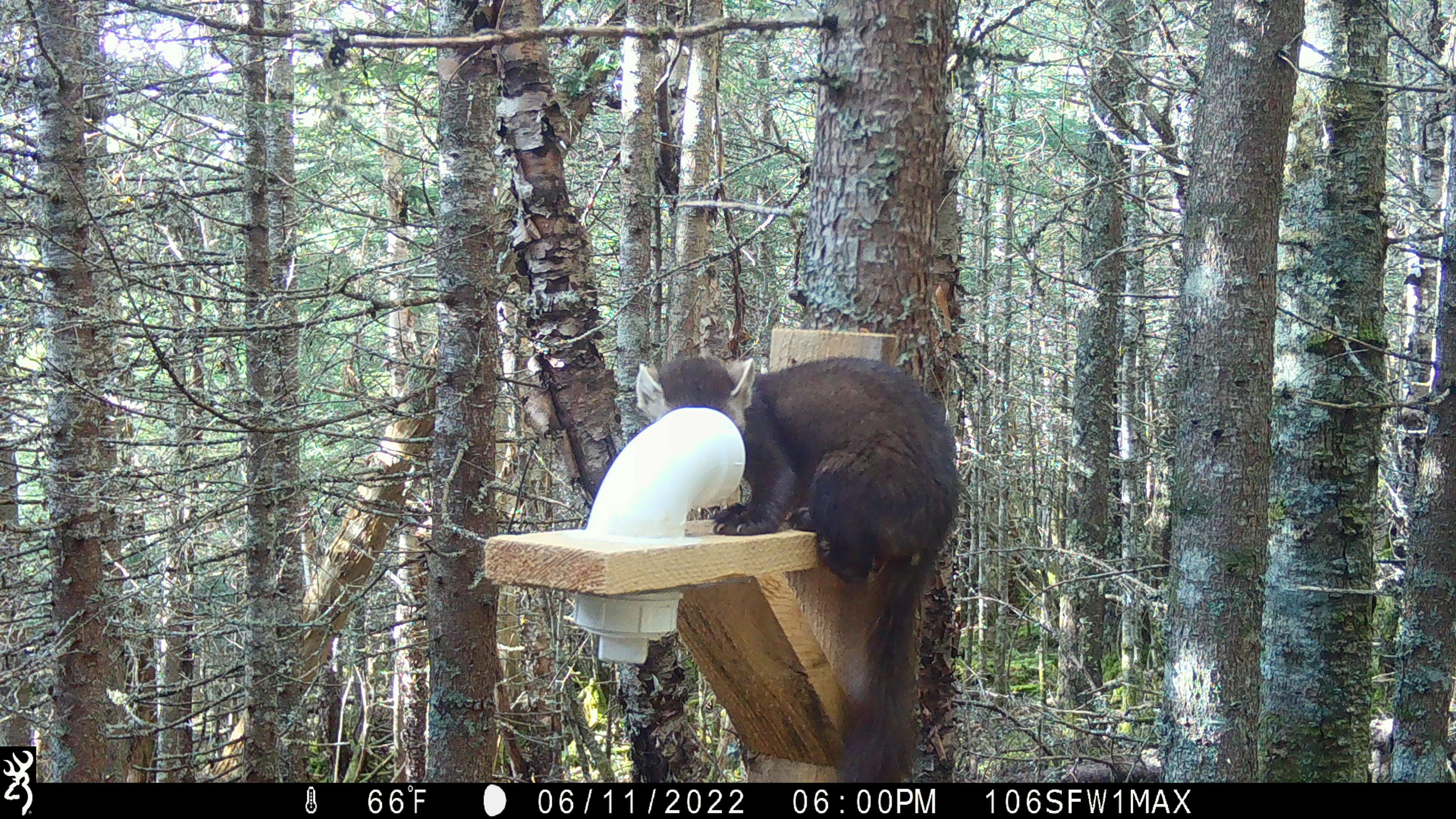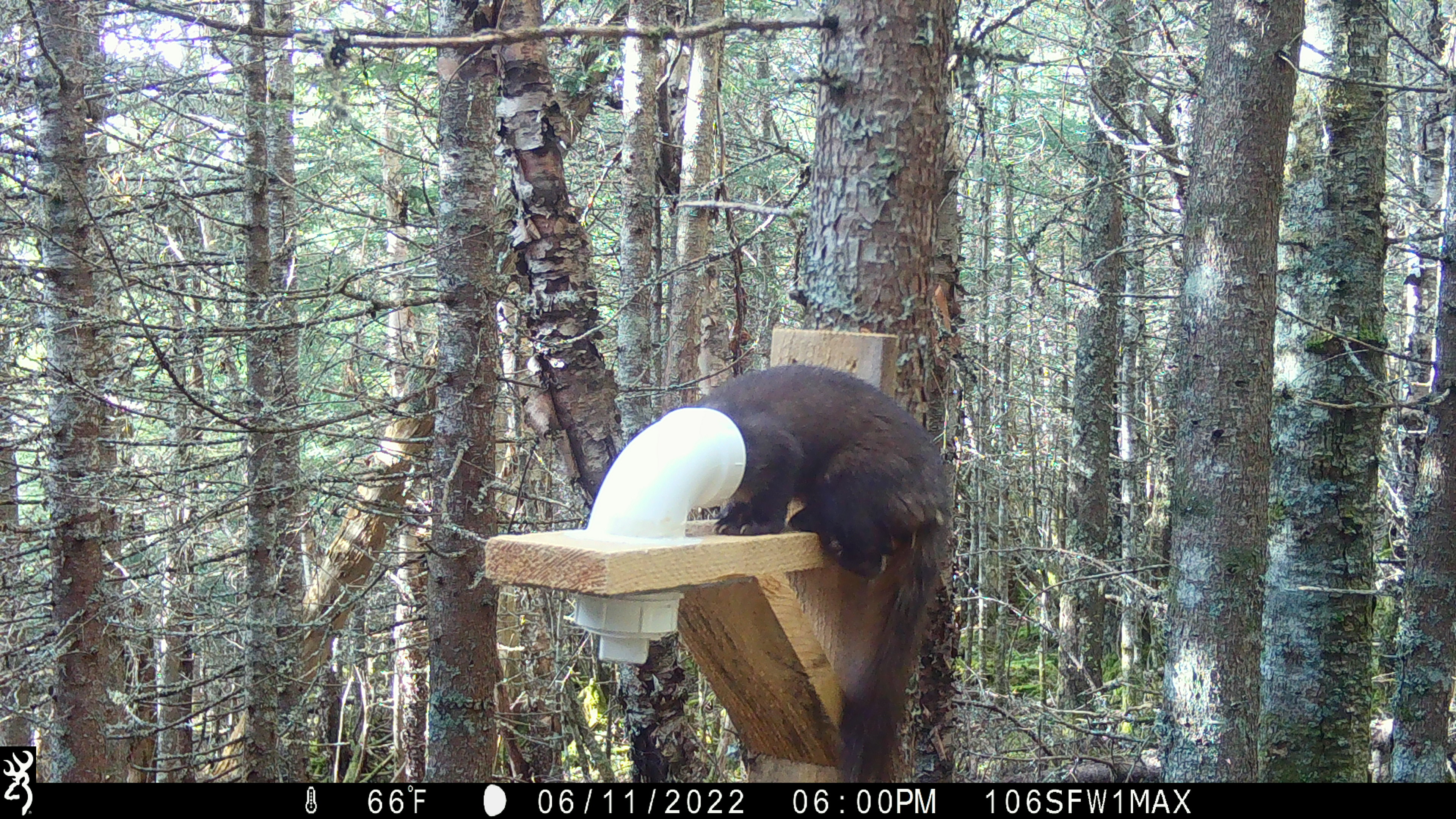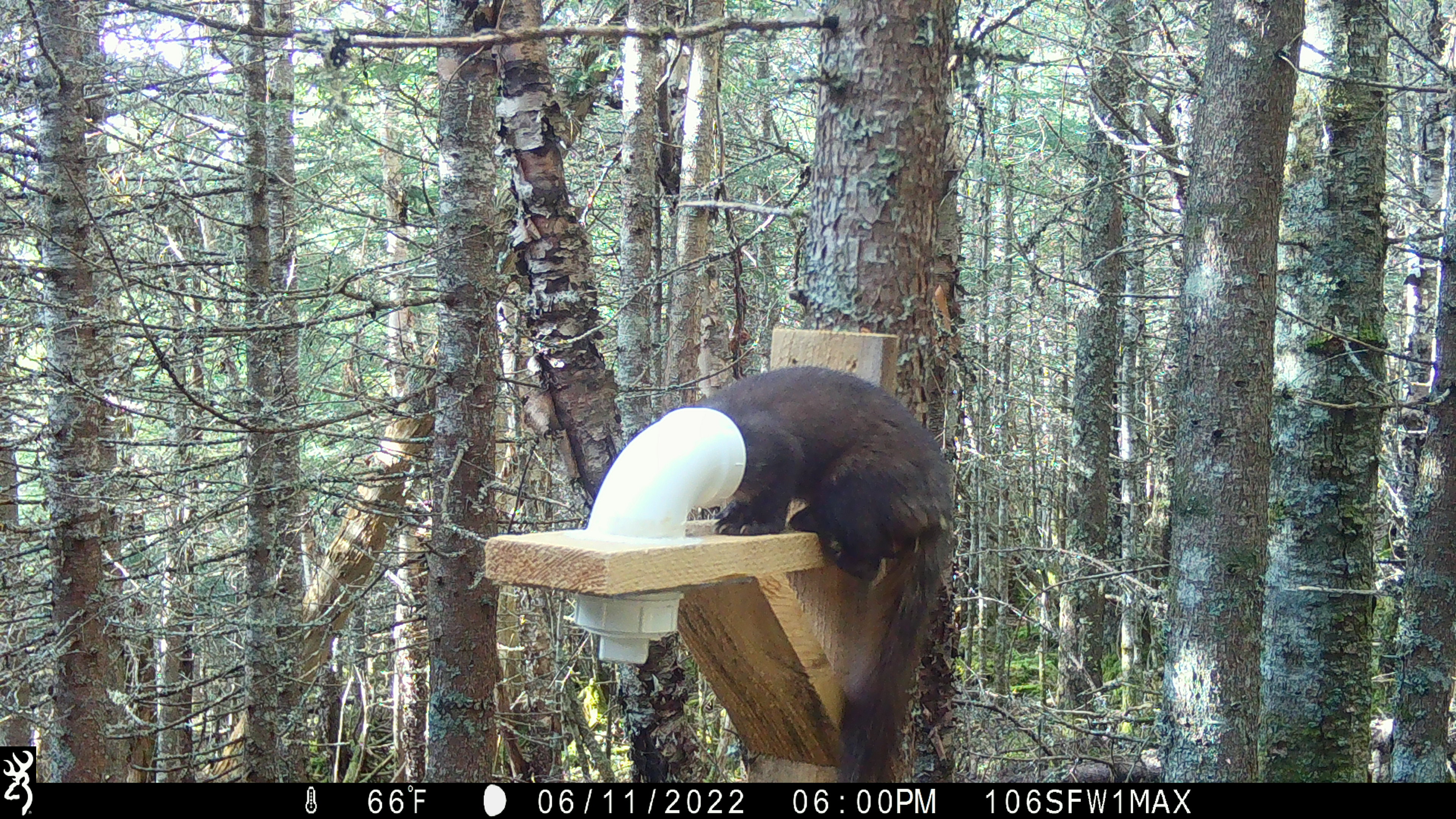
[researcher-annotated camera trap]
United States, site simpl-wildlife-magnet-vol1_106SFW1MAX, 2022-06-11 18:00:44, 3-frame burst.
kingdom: Animalia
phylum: Chordata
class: Mammalia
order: Carnivora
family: Mustelidae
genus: Martes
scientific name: Martes americana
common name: american marten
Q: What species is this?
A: American marten (Martes americana).